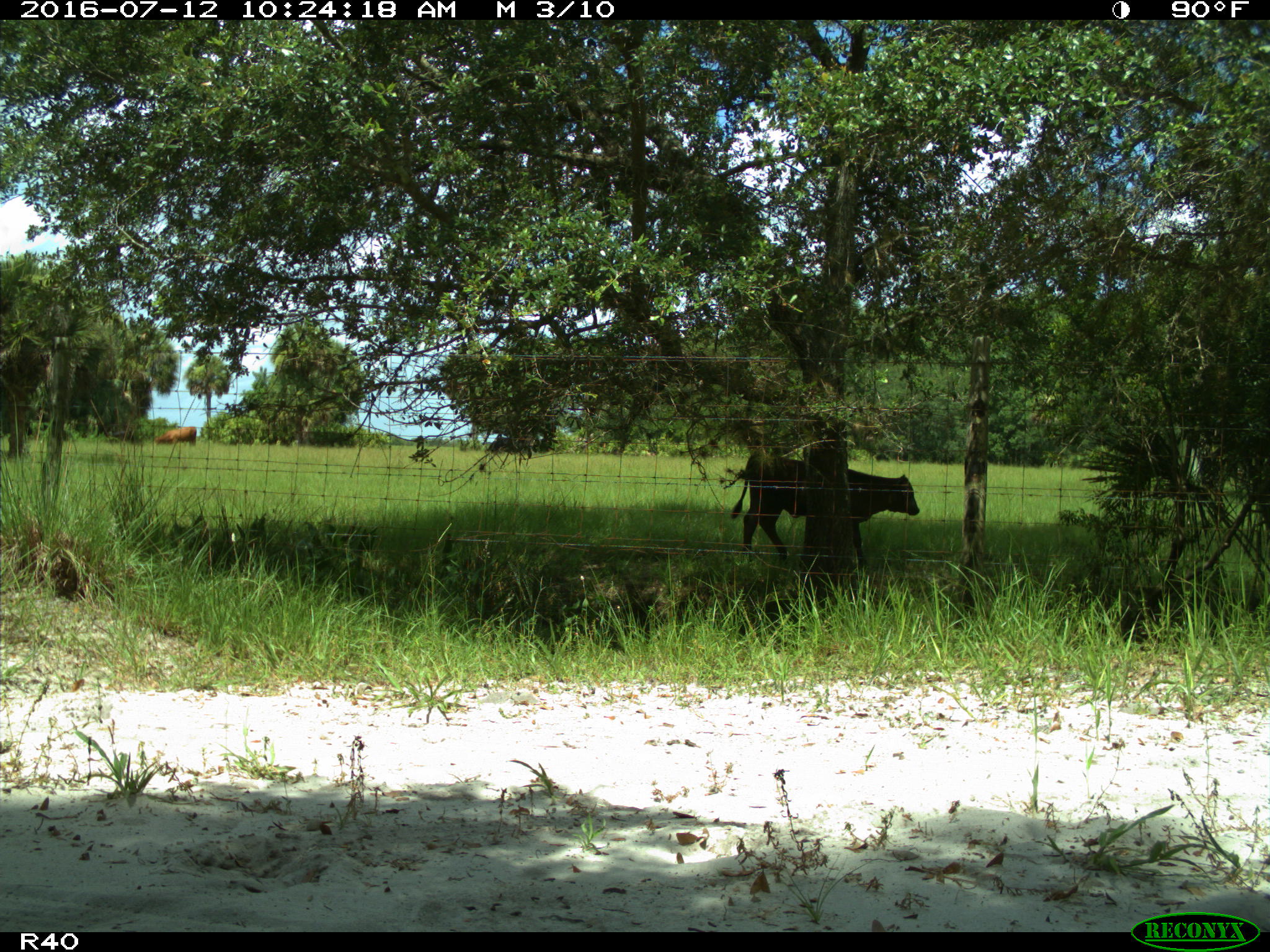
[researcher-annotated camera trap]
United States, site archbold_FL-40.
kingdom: Animalia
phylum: Chordata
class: Mammalia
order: Artiodactyla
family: Bovidae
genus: Bos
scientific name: Bos taurus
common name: domestic cow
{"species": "Bos taurus (domestic cow)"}